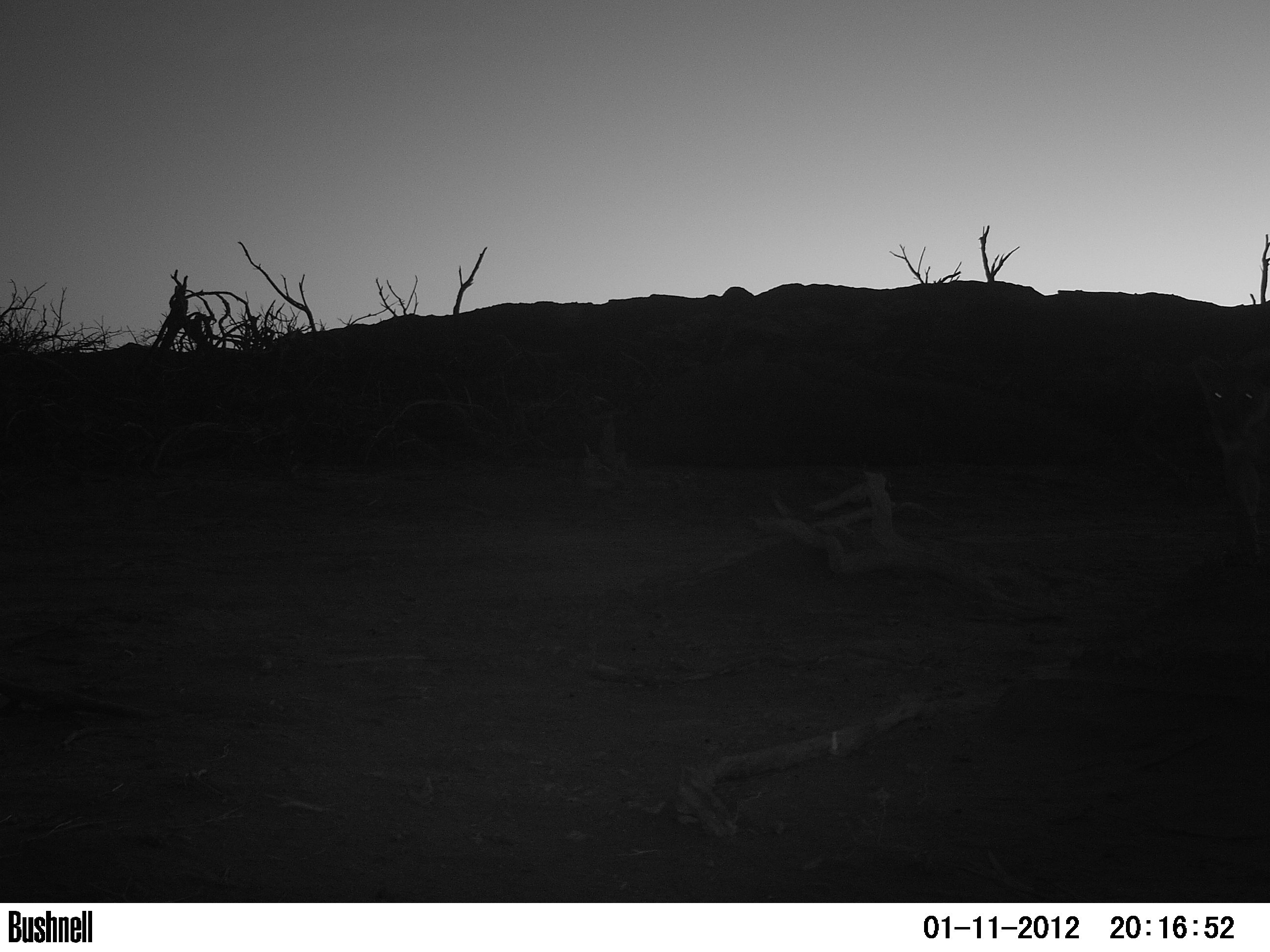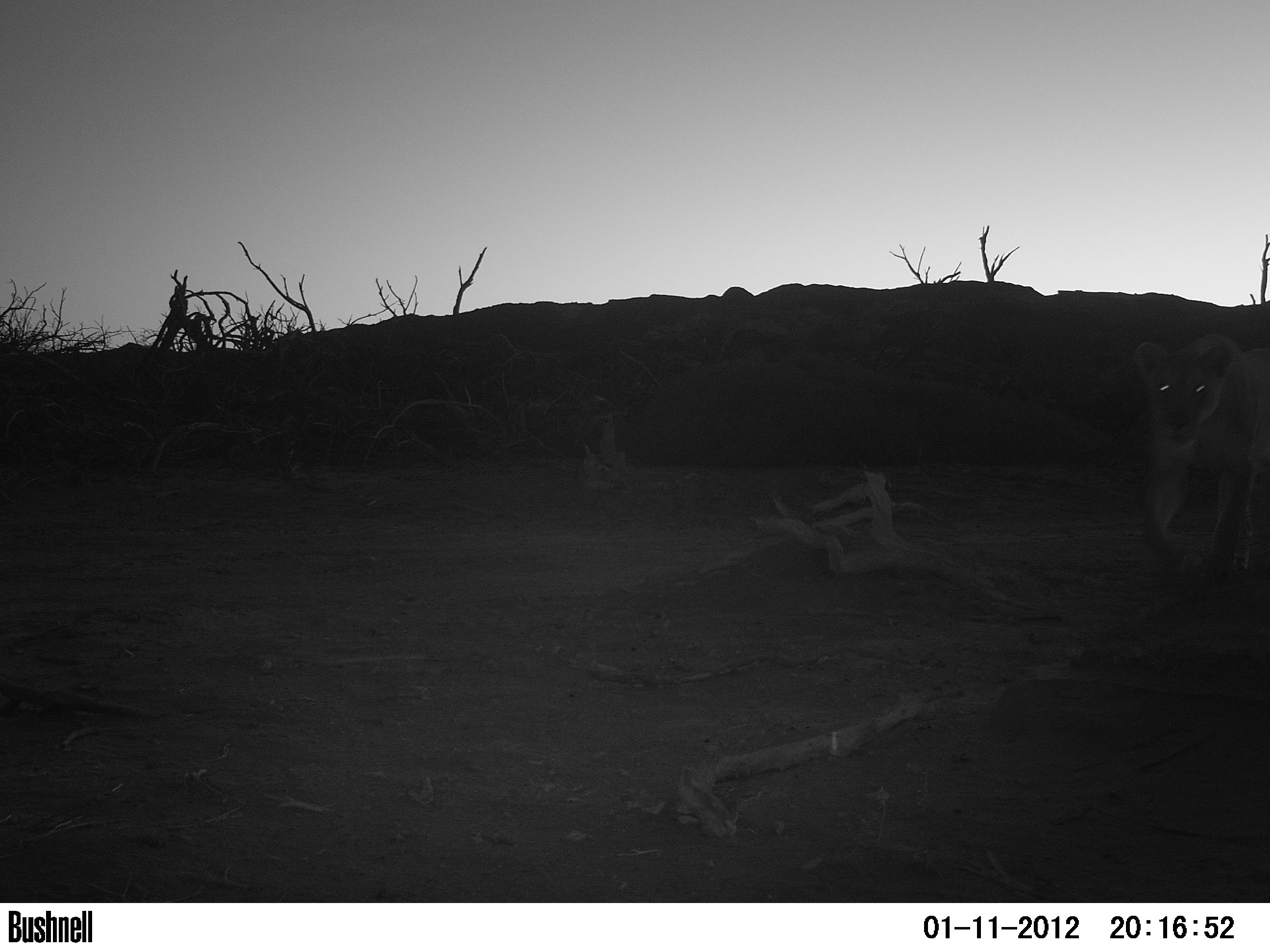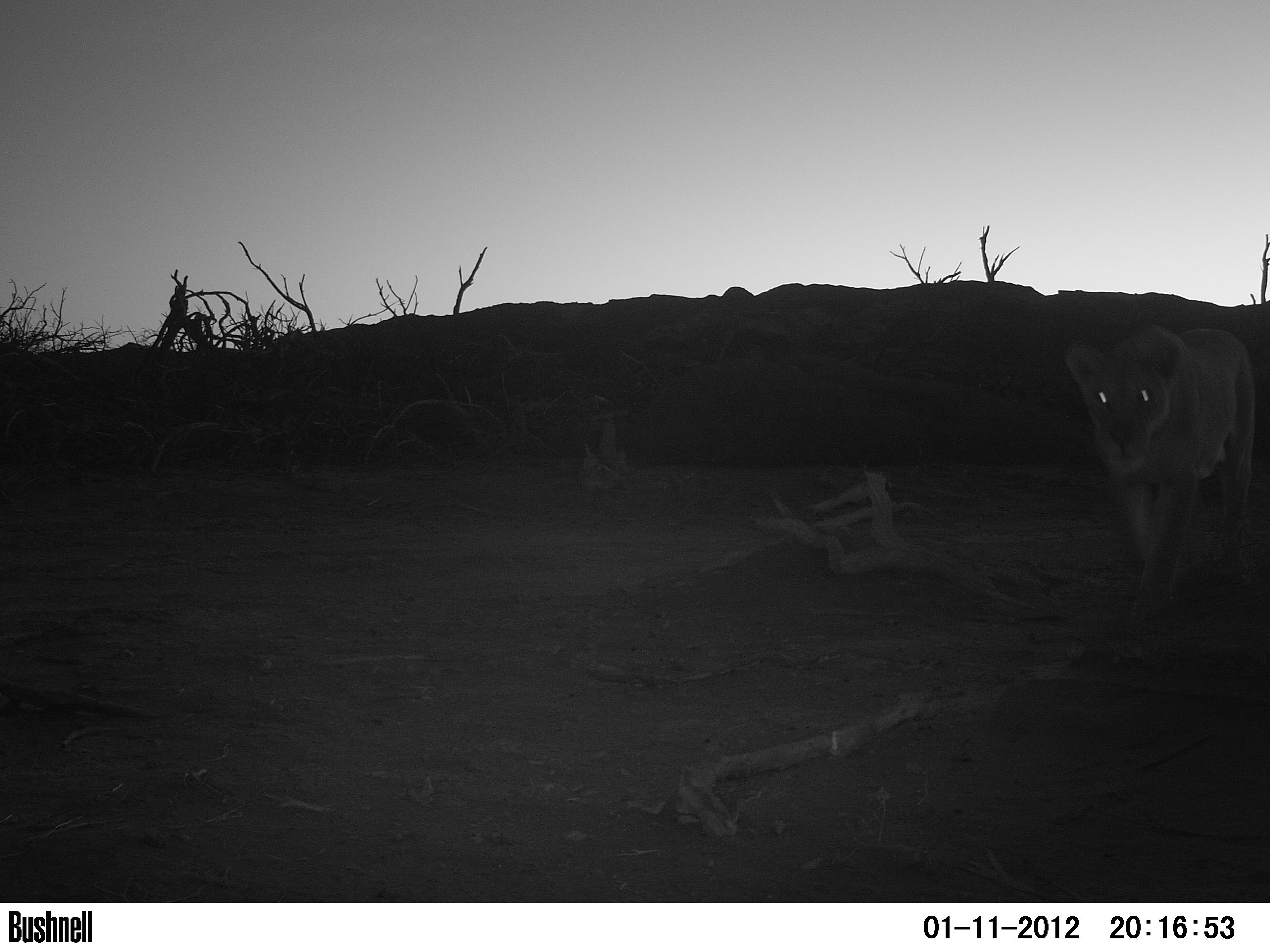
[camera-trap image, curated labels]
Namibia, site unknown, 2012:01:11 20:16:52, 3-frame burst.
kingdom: Animalia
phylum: Chordata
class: Mammalia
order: Carnivora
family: Felidae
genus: Panthera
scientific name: Panthera leo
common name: lion